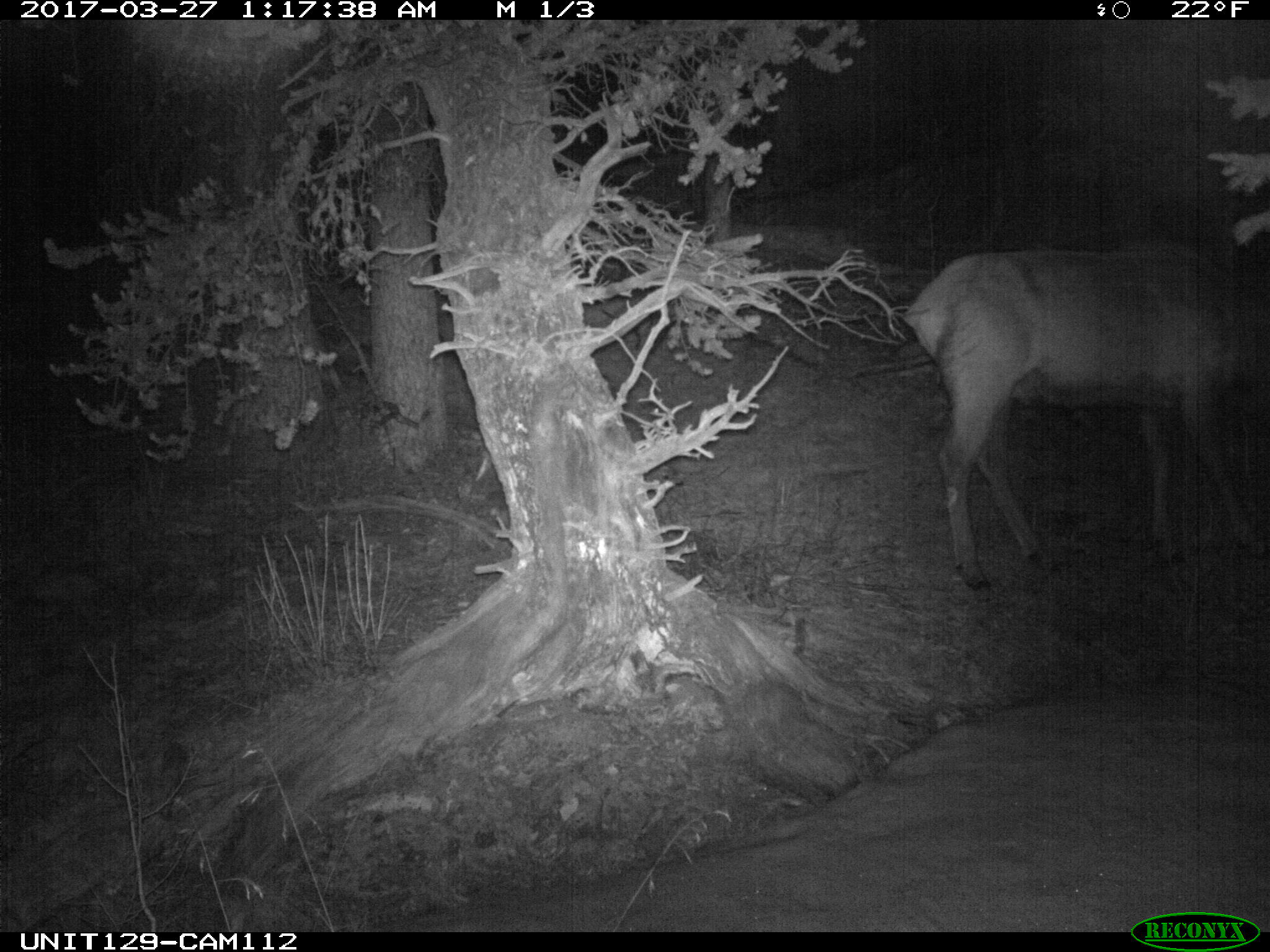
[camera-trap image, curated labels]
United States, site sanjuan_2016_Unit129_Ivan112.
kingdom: Animalia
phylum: Chordata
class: Mammalia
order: Artiodactyla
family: Cervidae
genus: Cervus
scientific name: Cervus elaphus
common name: red deer